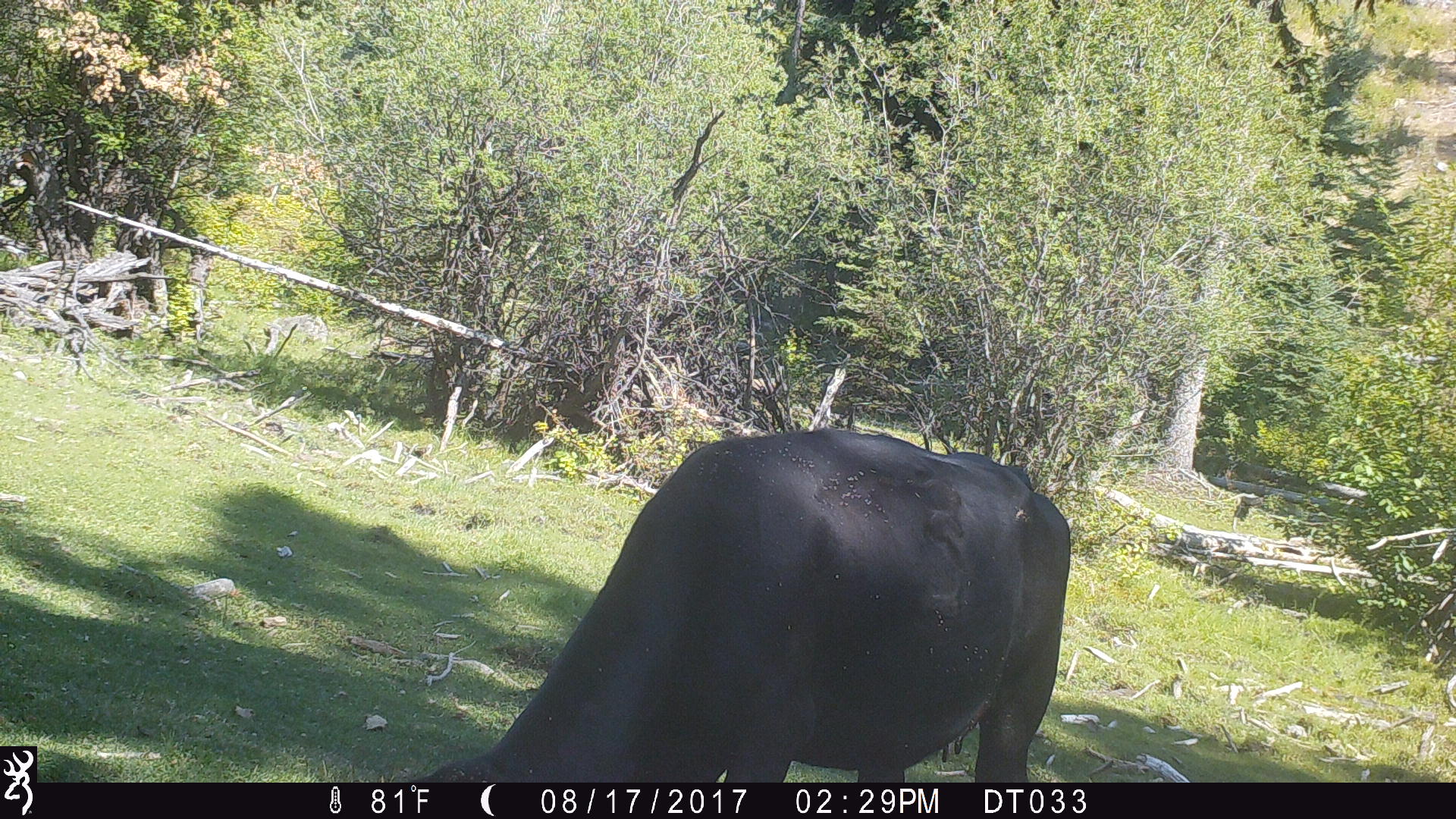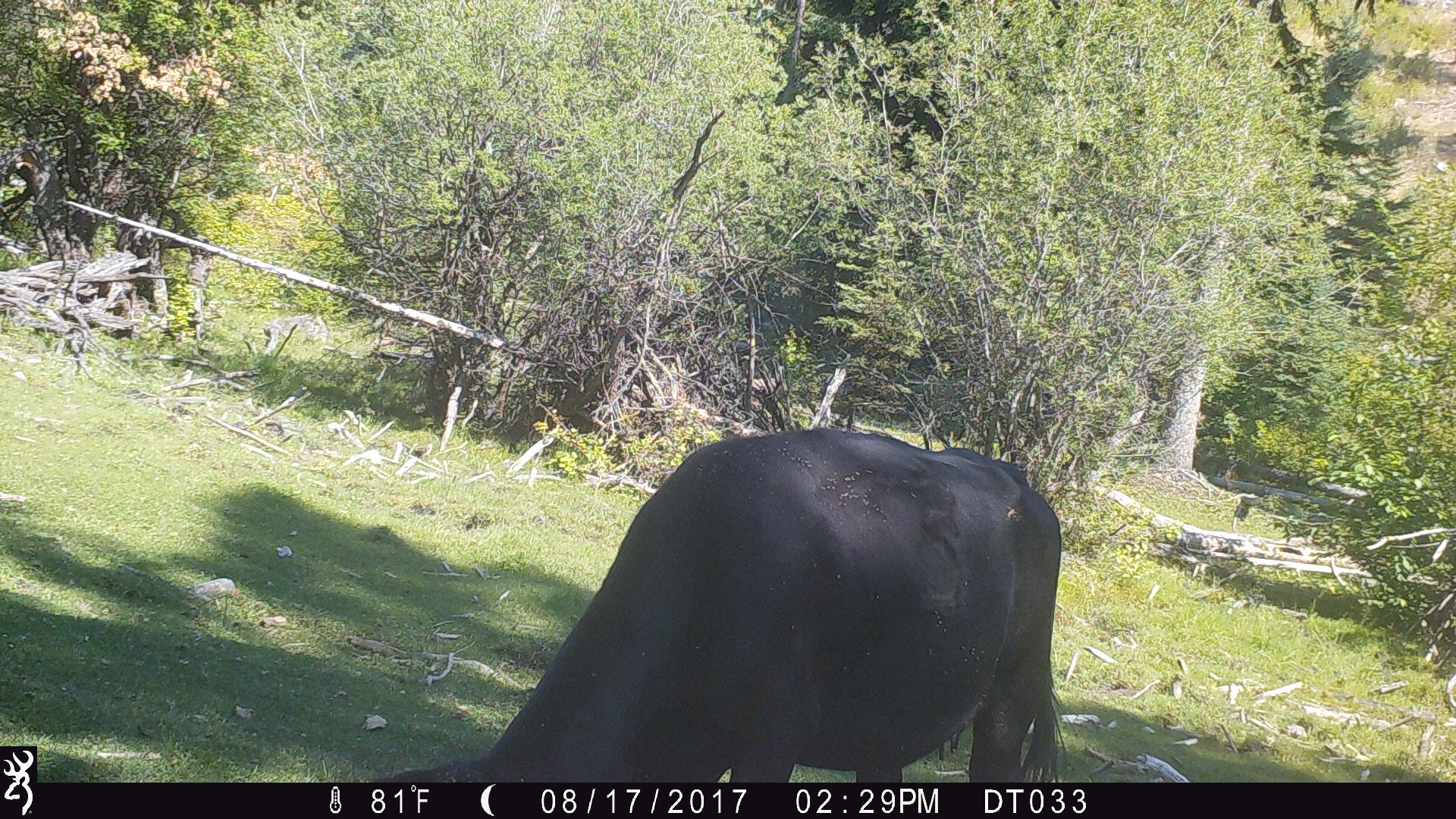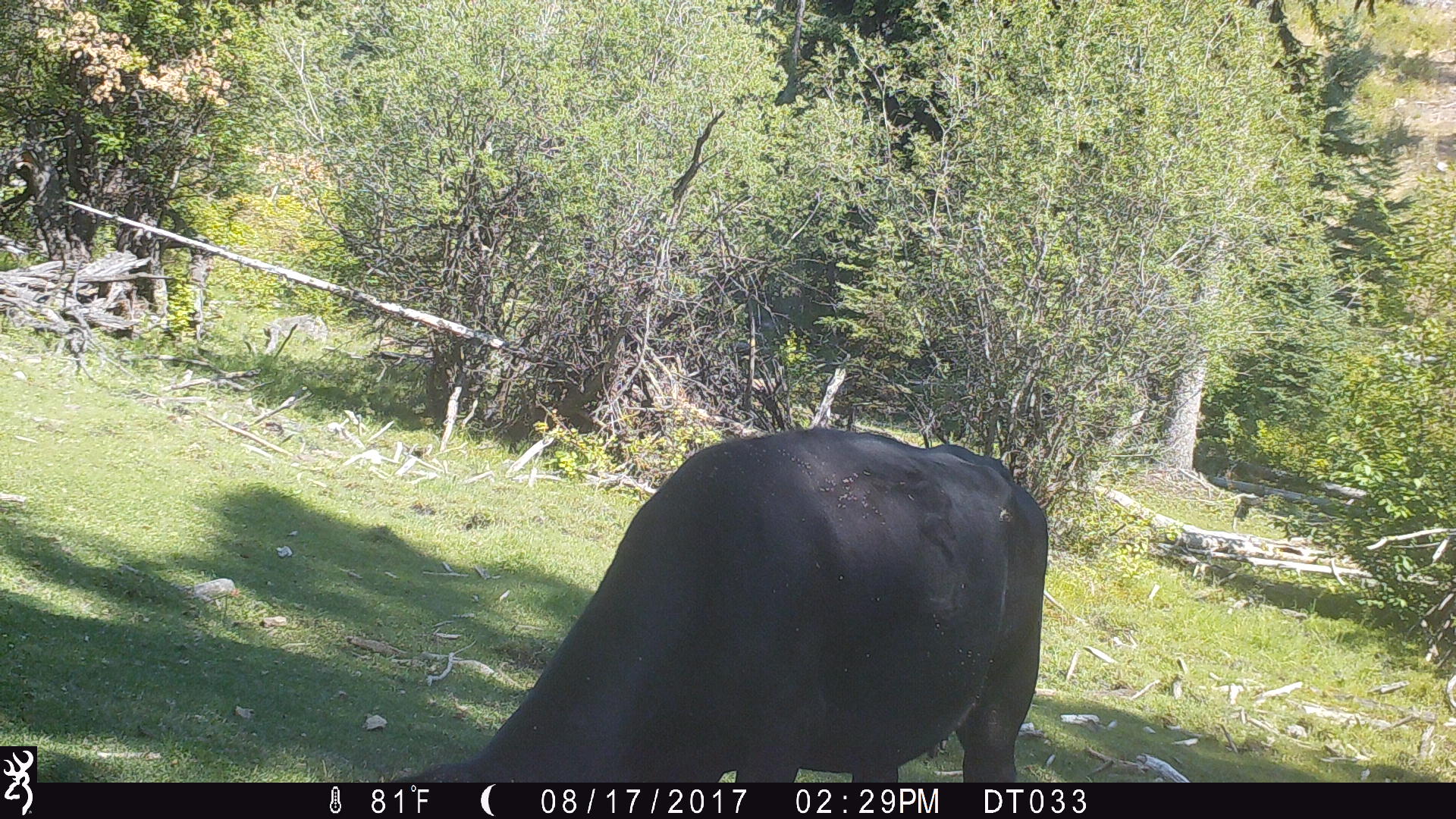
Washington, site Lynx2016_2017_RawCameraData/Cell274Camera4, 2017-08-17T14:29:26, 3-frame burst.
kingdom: Animalia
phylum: Chordata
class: Mammalia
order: Artiodactyla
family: Bovidae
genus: Bos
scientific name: Bos taurus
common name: domestic cattle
Domestic cattle (Bos taurus). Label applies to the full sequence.